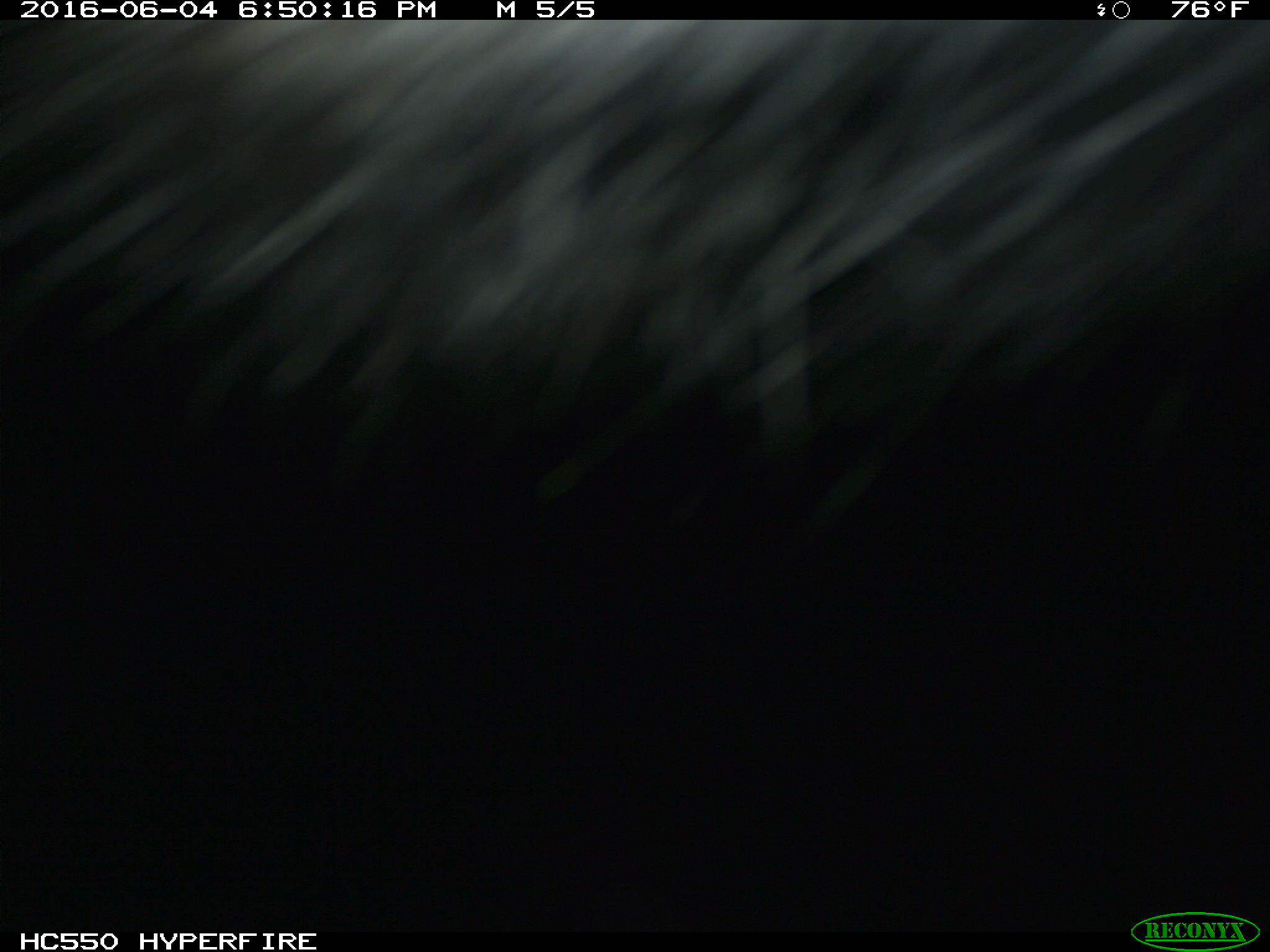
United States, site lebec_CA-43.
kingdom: Animalia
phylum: Chordata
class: Mammalia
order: Artiodactyla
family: Bovidae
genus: Bos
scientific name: Bos taurus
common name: domestic cow